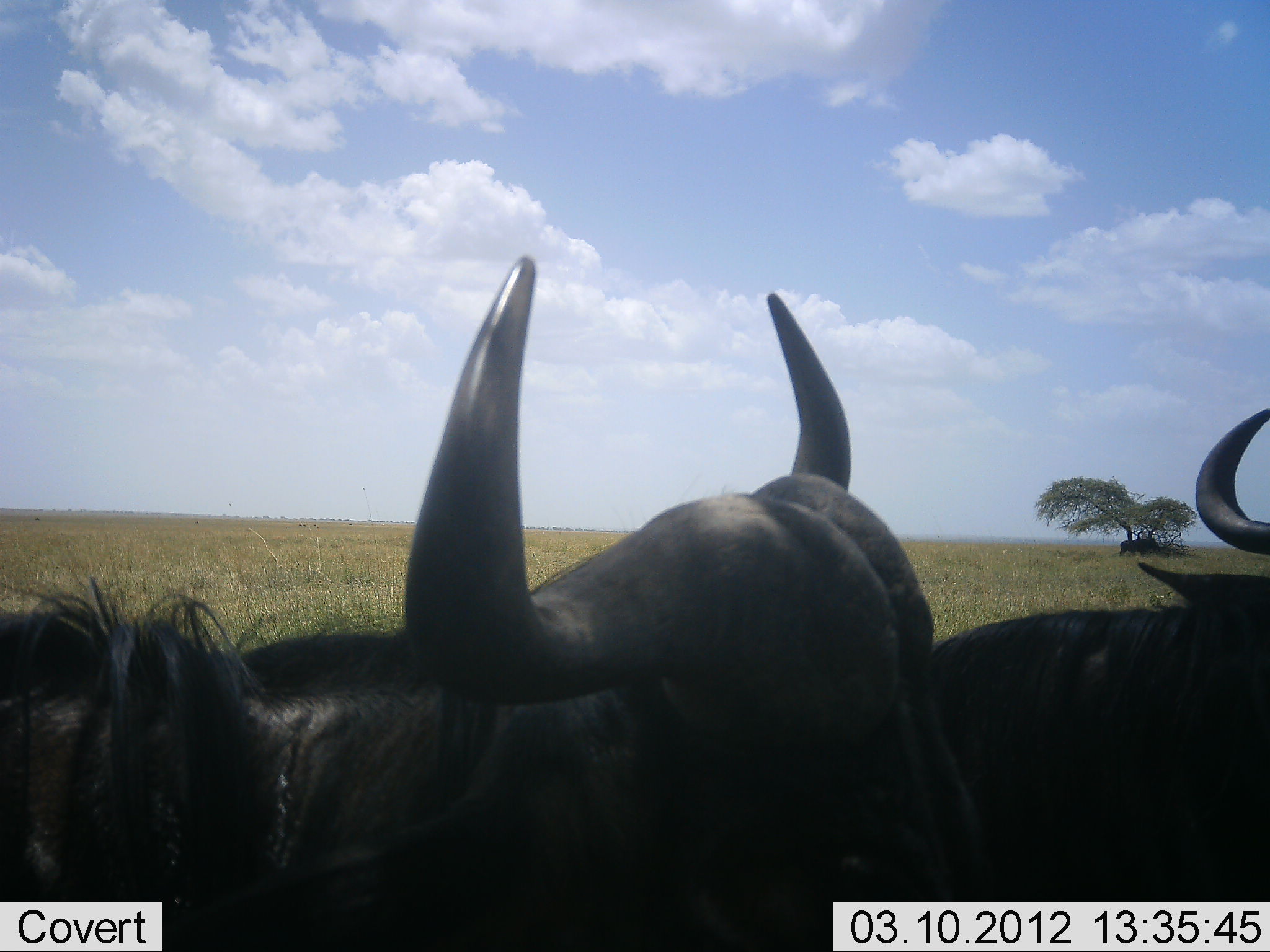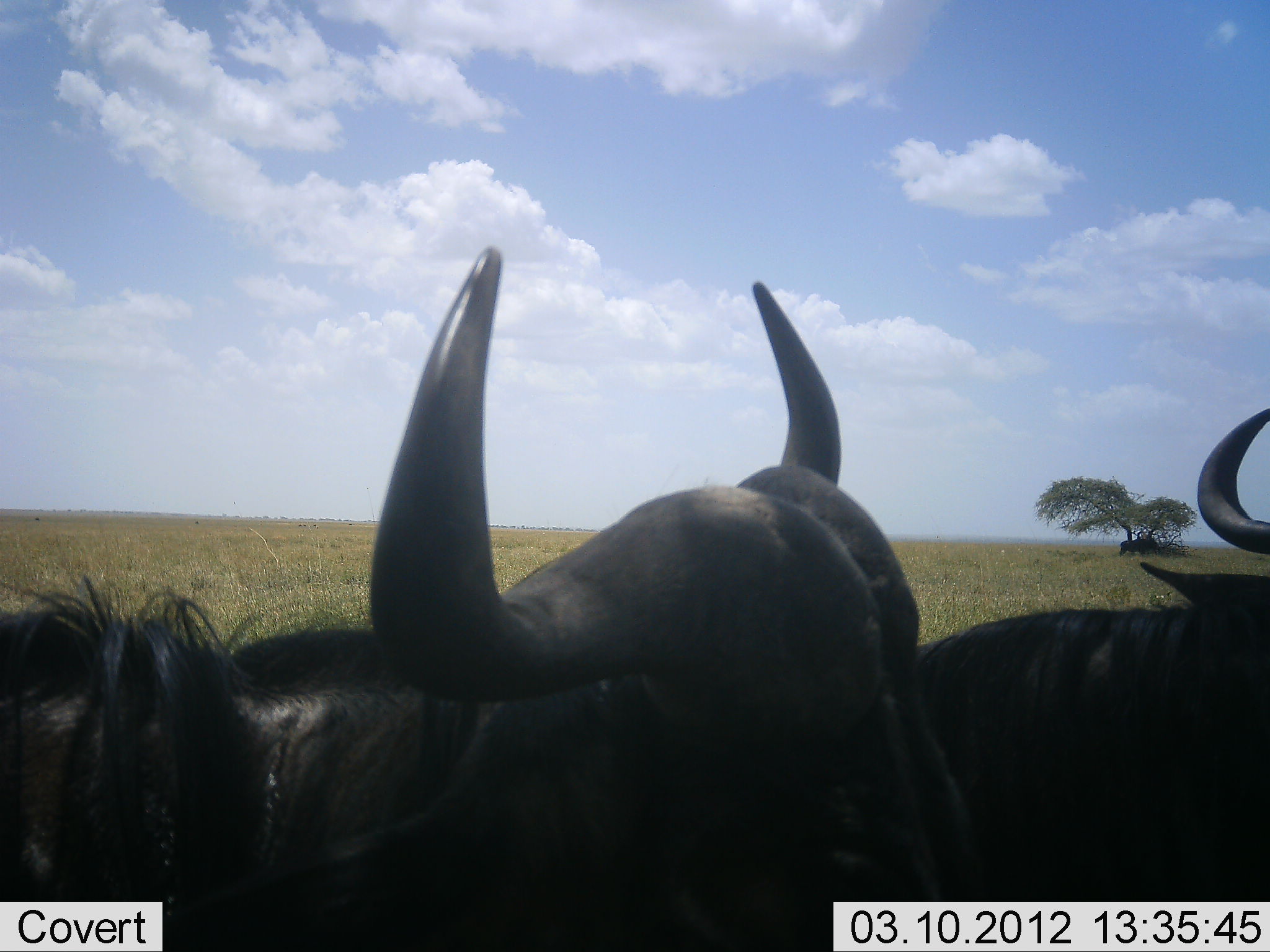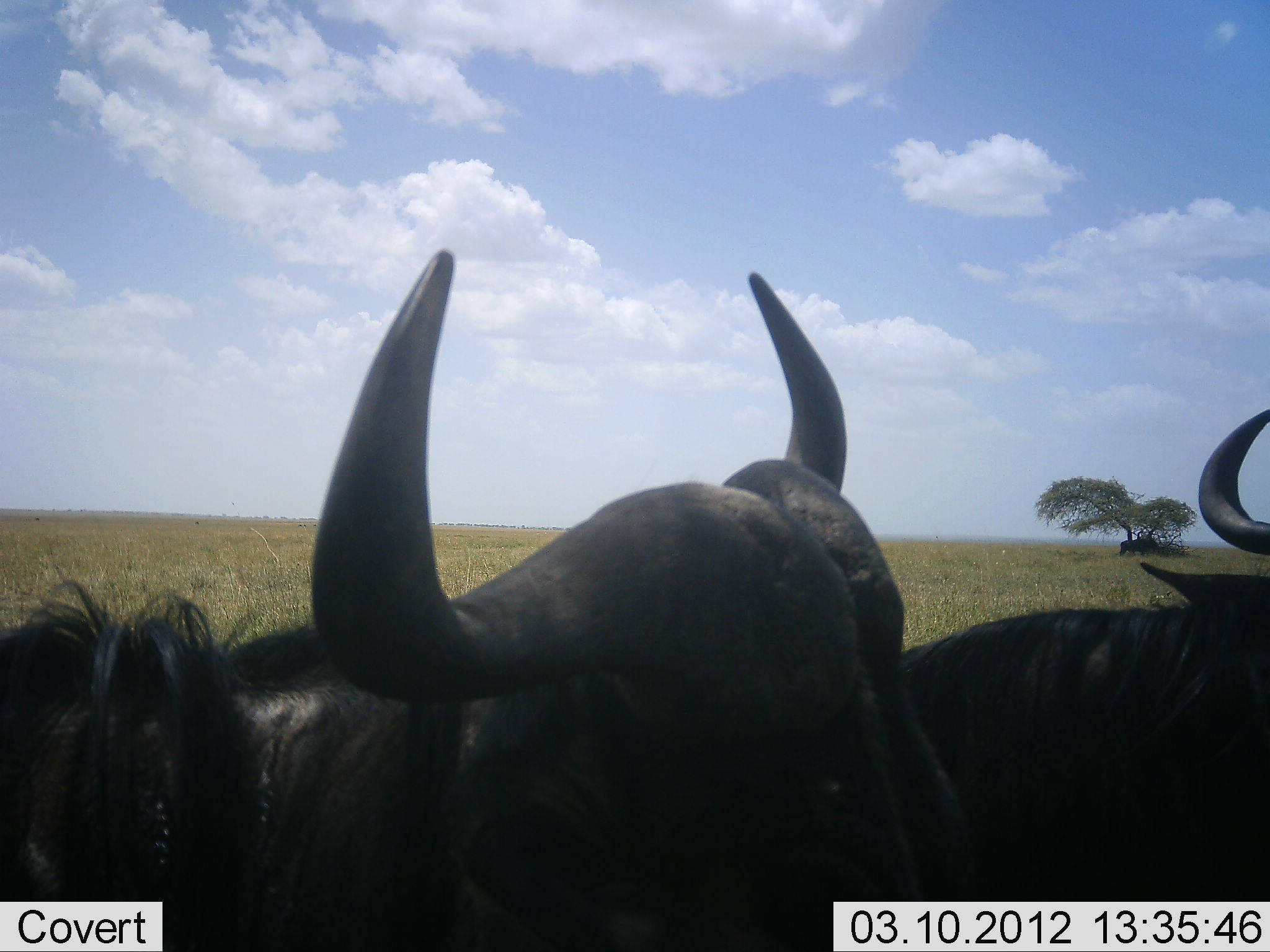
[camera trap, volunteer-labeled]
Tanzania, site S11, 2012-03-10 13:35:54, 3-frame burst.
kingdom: Animalia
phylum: Chordata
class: Mammalia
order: Artiodactyla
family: Bovidae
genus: Connochaetes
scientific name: Connochaetes taurinus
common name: blue wildebeest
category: wildebeest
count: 2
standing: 55%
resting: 35%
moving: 10%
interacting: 5%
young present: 0%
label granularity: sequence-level